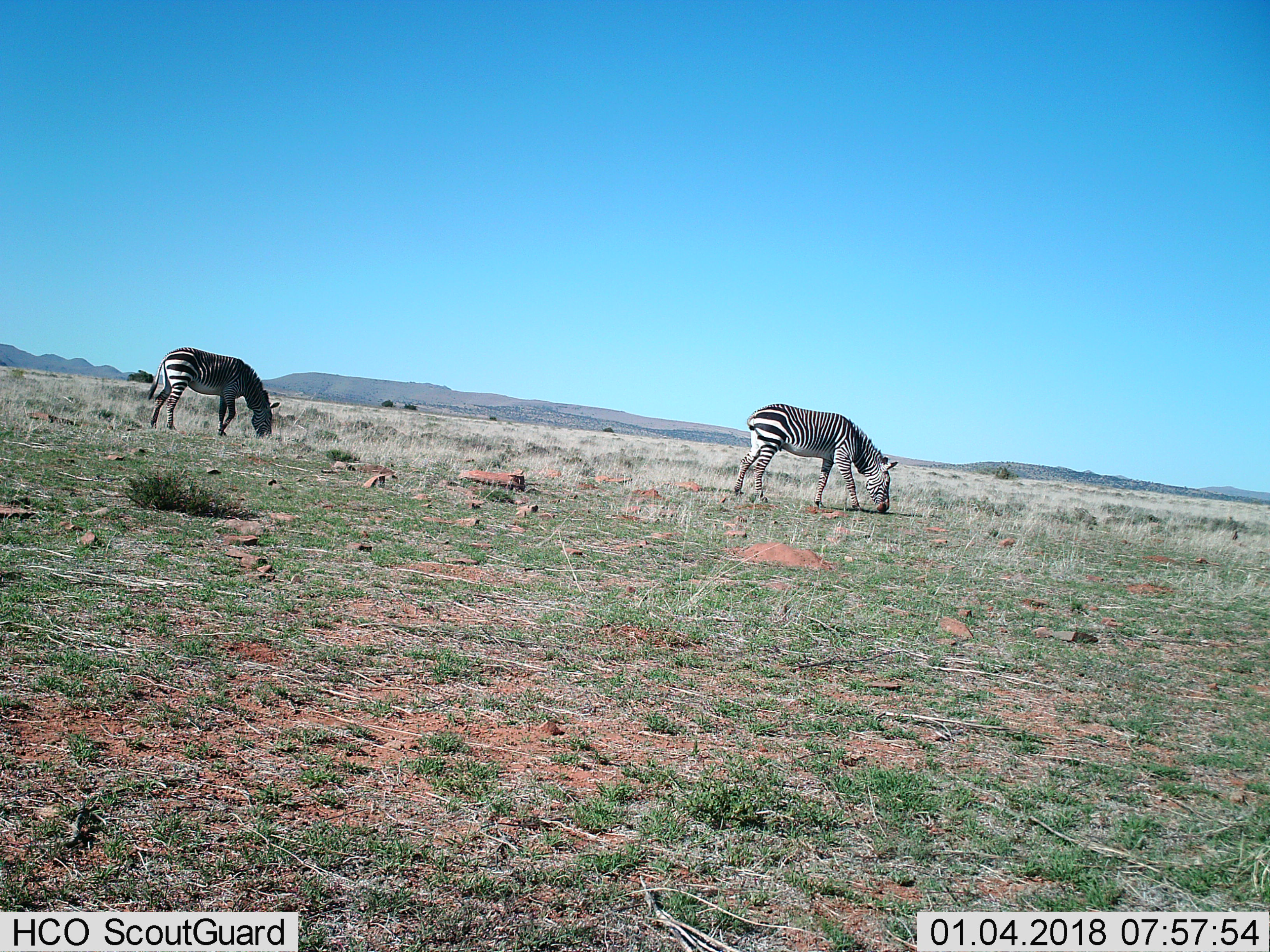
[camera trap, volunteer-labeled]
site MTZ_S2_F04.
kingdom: Animalia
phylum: Chordata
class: Mammalia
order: Perissodactyla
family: Equidae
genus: Equus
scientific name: Equus zebra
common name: mountain zebra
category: zebramountain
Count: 2.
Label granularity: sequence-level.